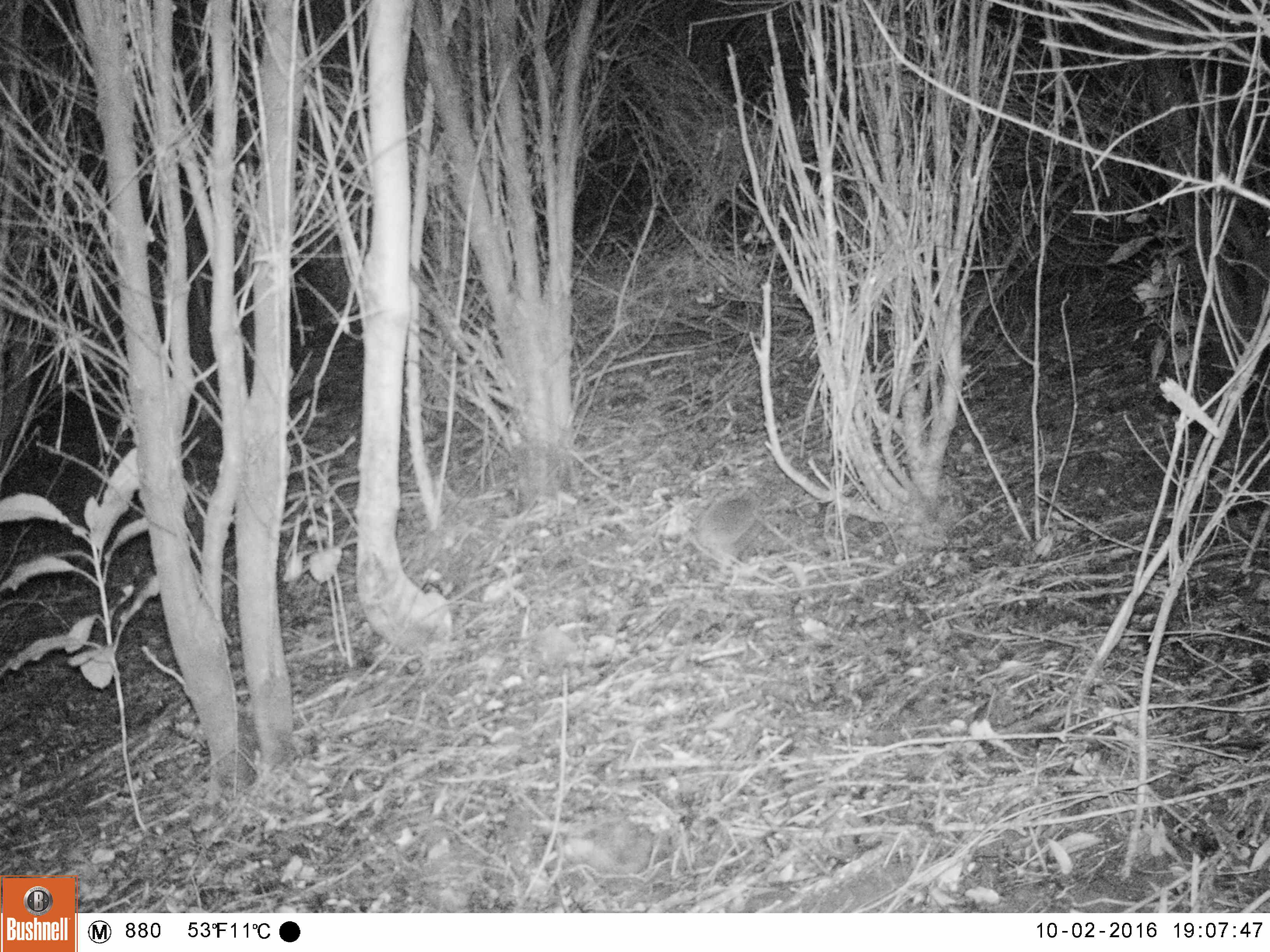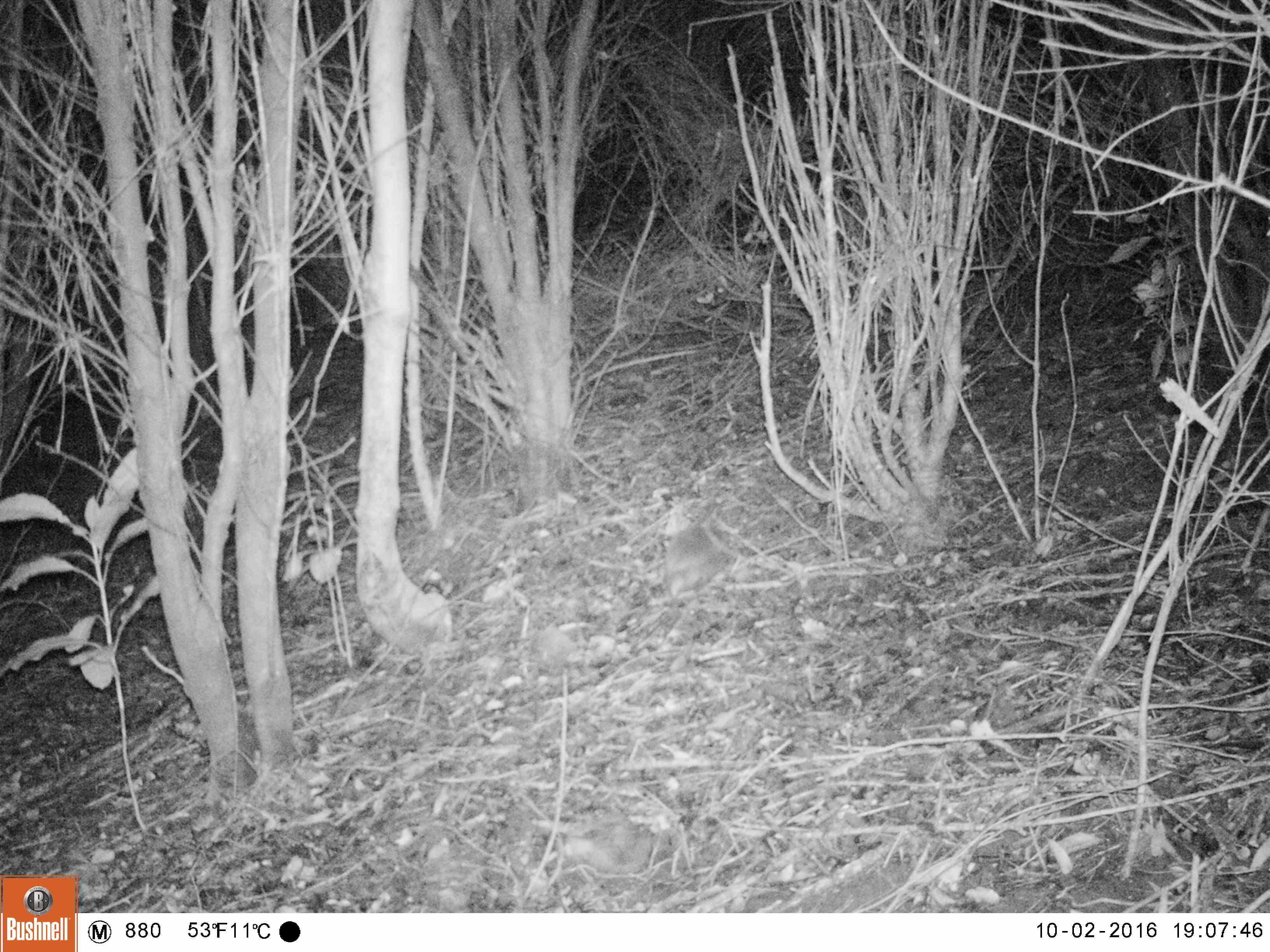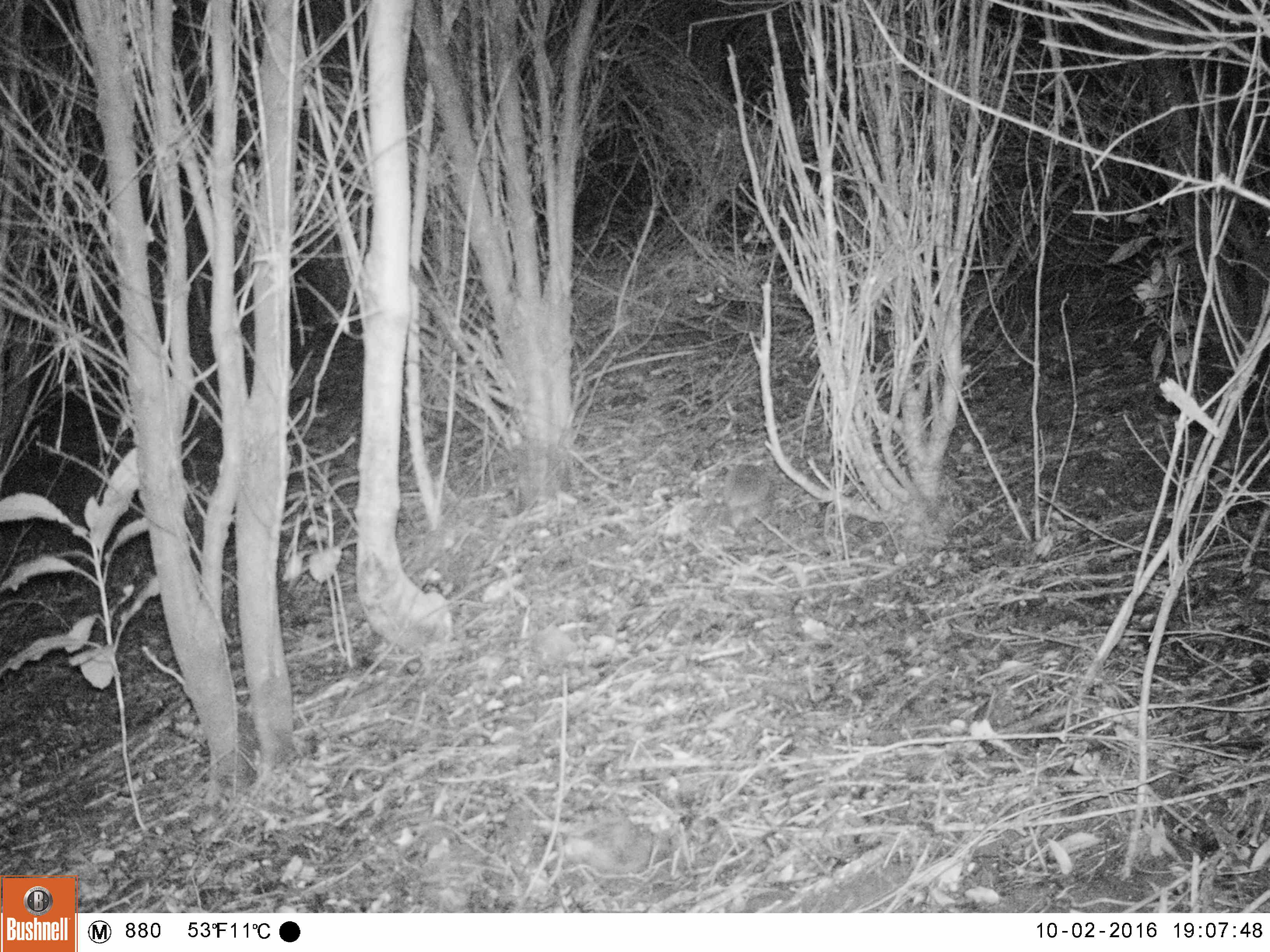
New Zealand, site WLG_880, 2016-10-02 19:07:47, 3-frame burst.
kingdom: Animalia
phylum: Chordata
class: Mammalia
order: Eulipotyphla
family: Erinaceidae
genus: Erinaceus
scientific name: Erinaceus europaeus europaeus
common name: european hedgehog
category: hedgehog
Hedgehog (european hedgehog) (Erinaceus europaeus europaeus).